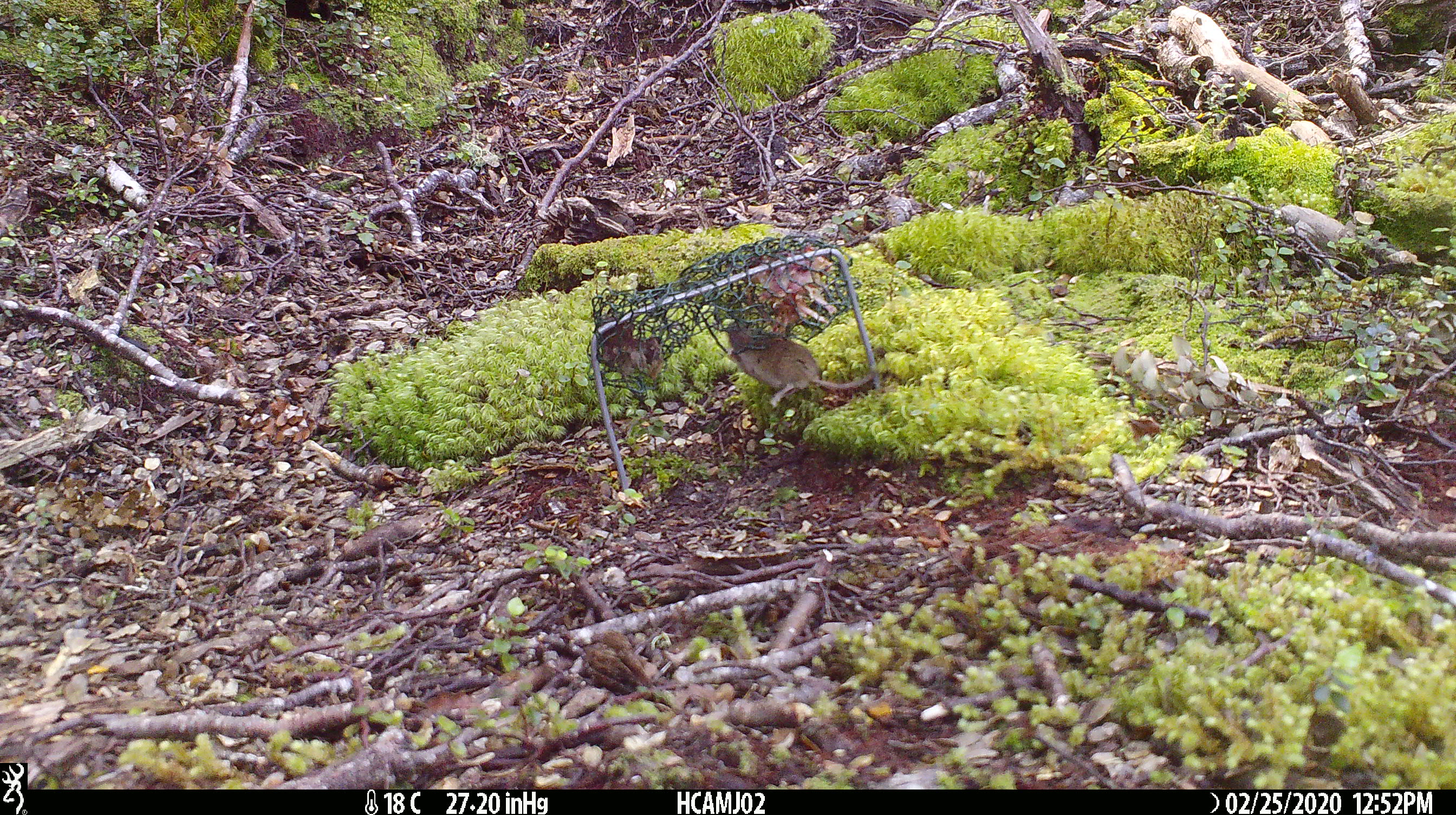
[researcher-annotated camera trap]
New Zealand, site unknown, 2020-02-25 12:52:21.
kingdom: Animalia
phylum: Chordata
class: Mammalia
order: Rodentia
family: Muridae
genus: Mus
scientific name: Mus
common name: mouse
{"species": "mouse (Mus)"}